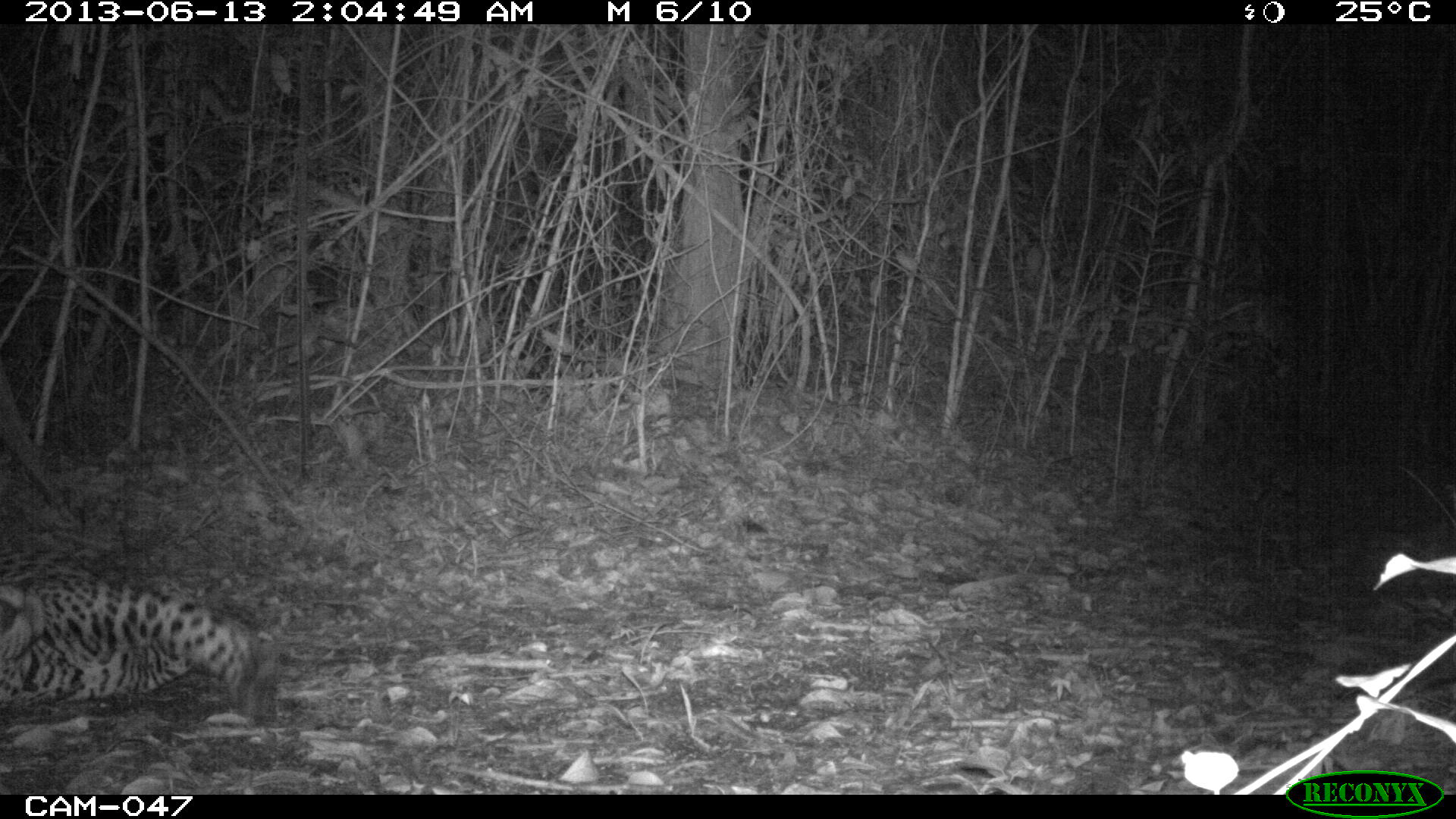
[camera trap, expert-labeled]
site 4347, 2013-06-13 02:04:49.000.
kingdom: Animalia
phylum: Chordata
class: Mammalia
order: Carnivora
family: Felidae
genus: Panthera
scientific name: Panthera onca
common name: jaguar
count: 1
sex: male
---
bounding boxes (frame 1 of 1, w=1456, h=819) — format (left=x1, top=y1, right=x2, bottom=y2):
panthera onca: (left=0, top=527, right=277, bottom=724)